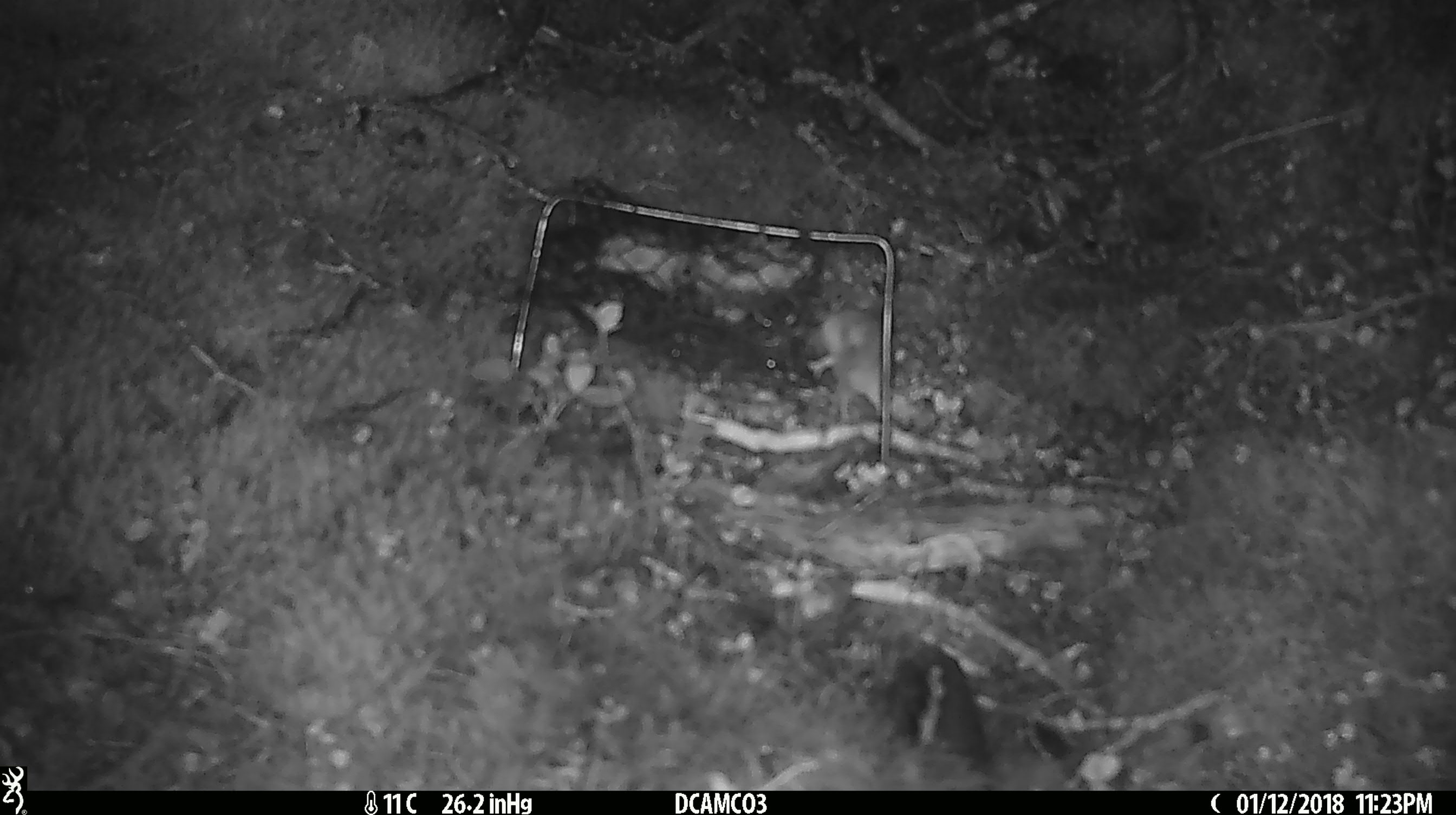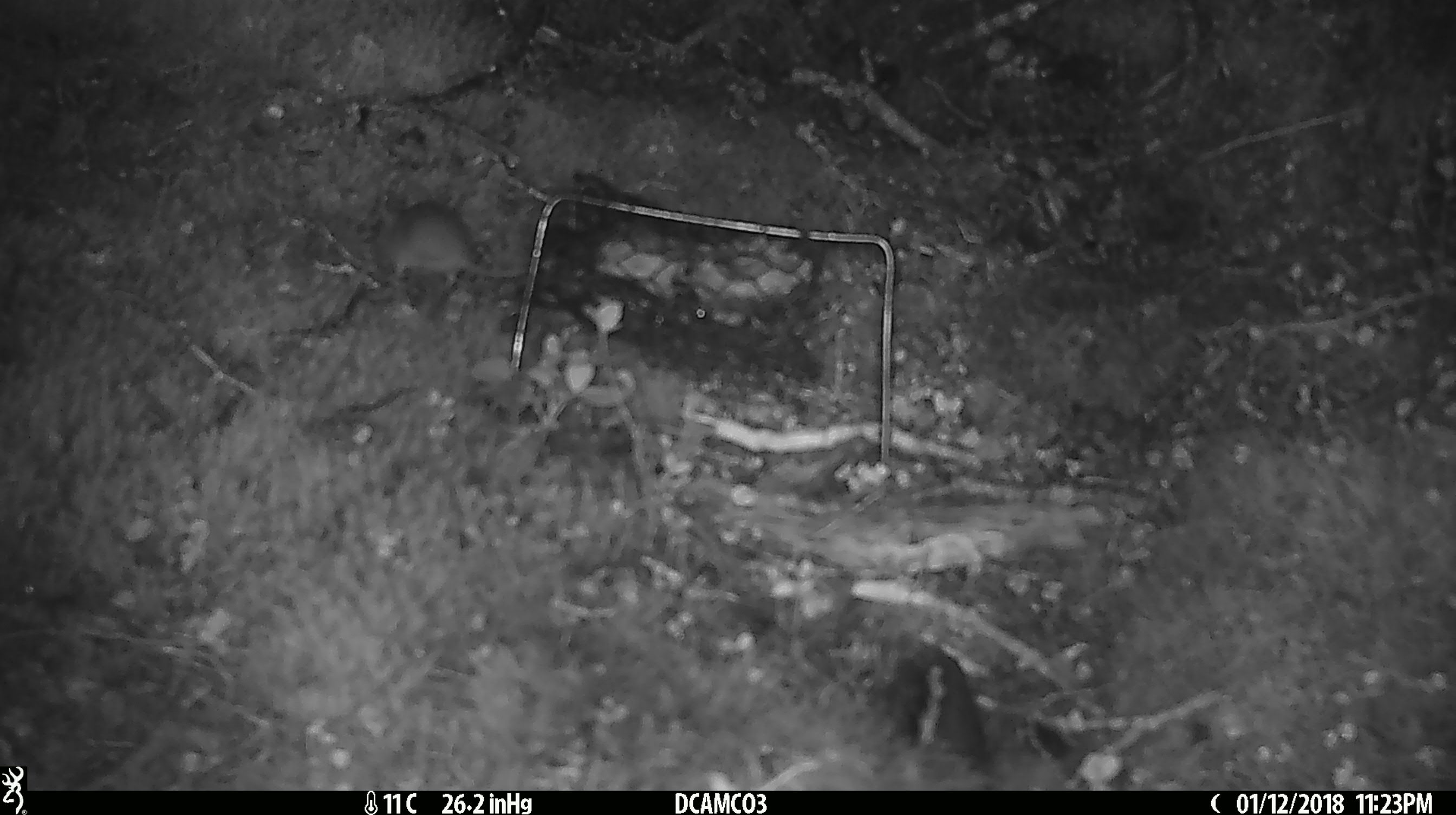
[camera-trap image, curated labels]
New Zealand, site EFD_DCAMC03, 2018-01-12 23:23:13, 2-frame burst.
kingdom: Animalia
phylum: Chordata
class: Mammalia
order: Rodentia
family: Muridae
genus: Mus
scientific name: Mus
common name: mouse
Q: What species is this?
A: Mouse (Mus).